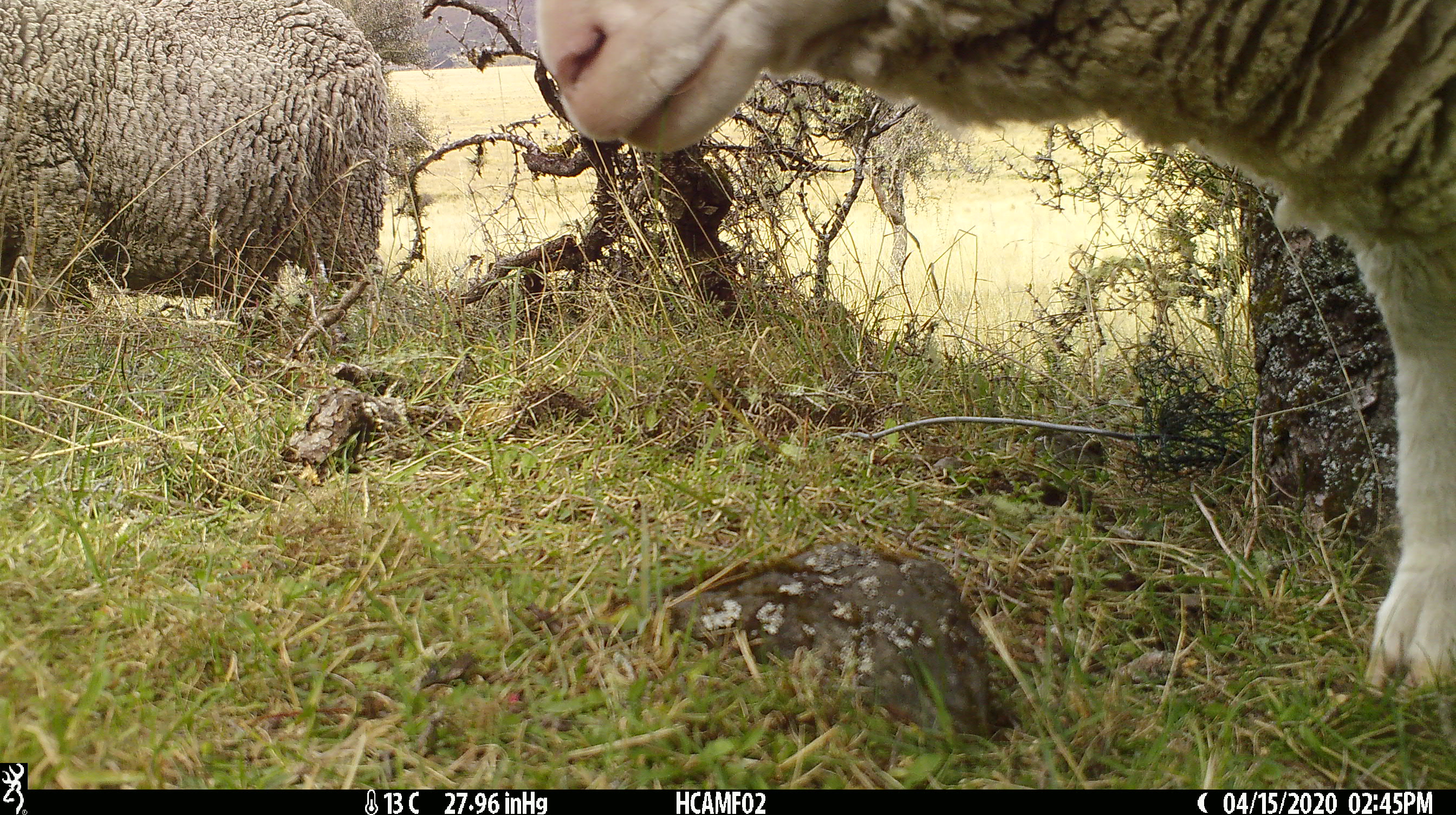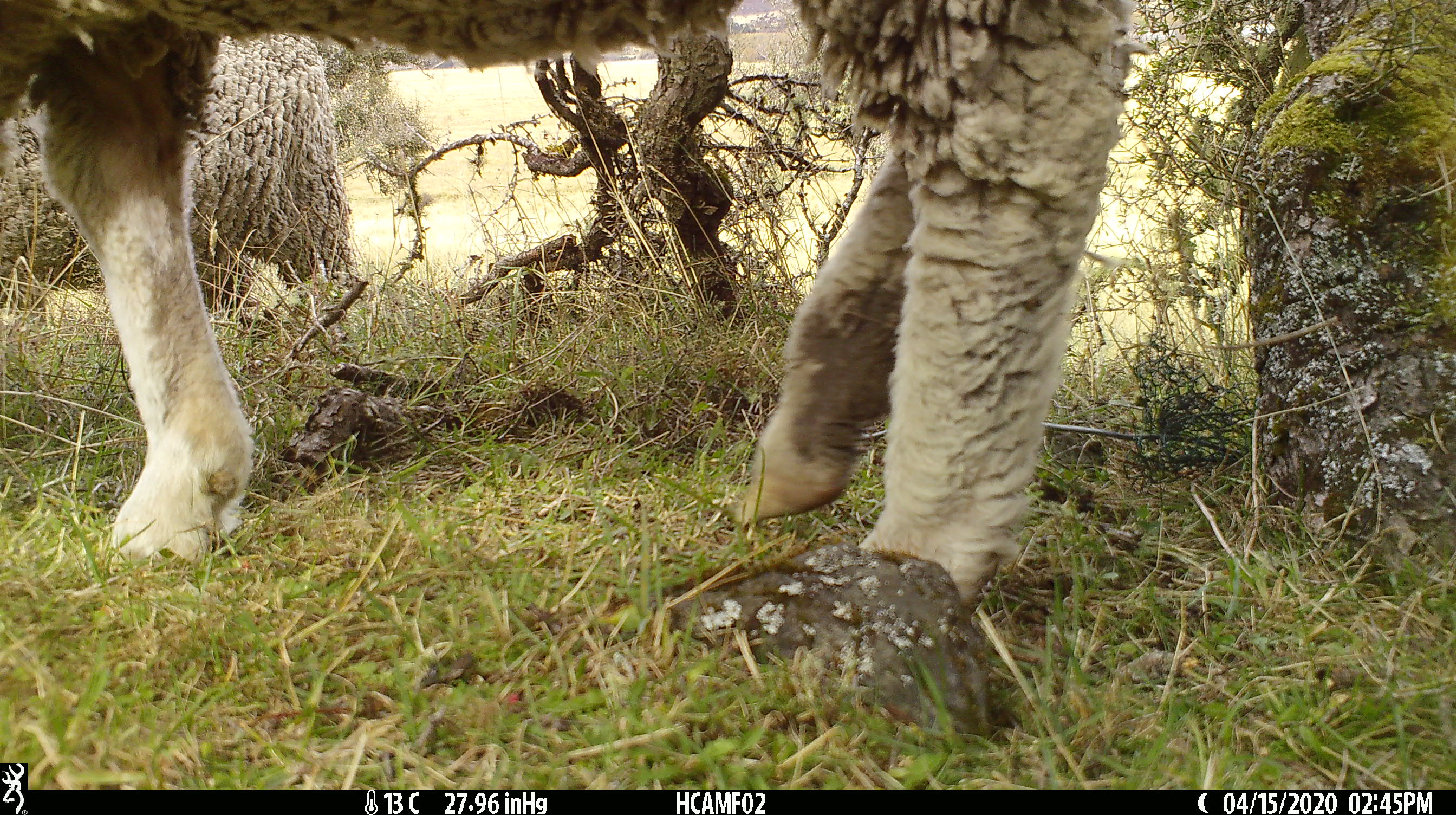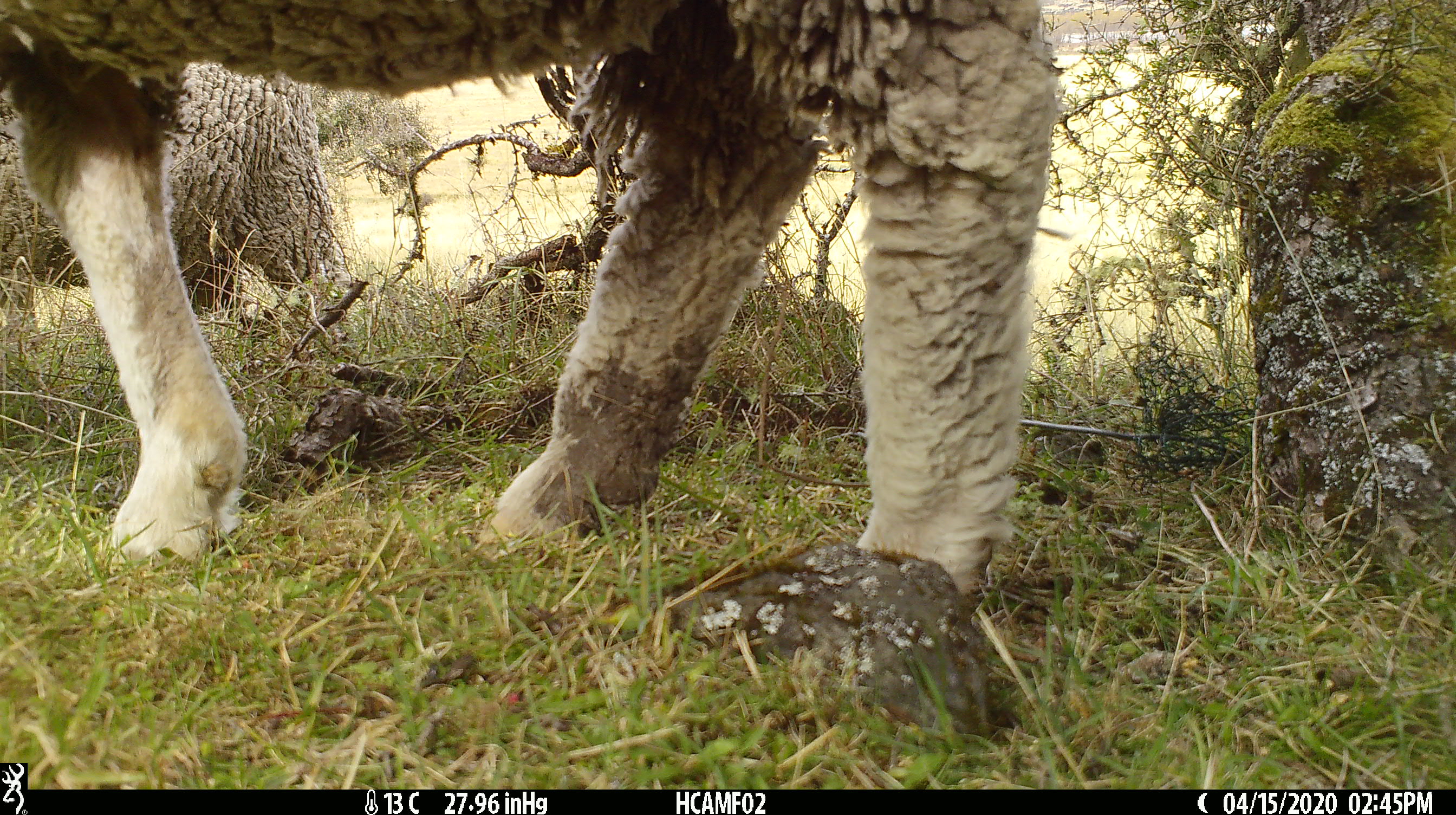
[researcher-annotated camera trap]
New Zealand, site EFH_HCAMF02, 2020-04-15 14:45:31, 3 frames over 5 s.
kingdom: Animalia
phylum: Chordata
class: Mammalia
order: Artiodactyla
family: Bovidae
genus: Ovis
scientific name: Ovis aries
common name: domestic sheep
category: sheep